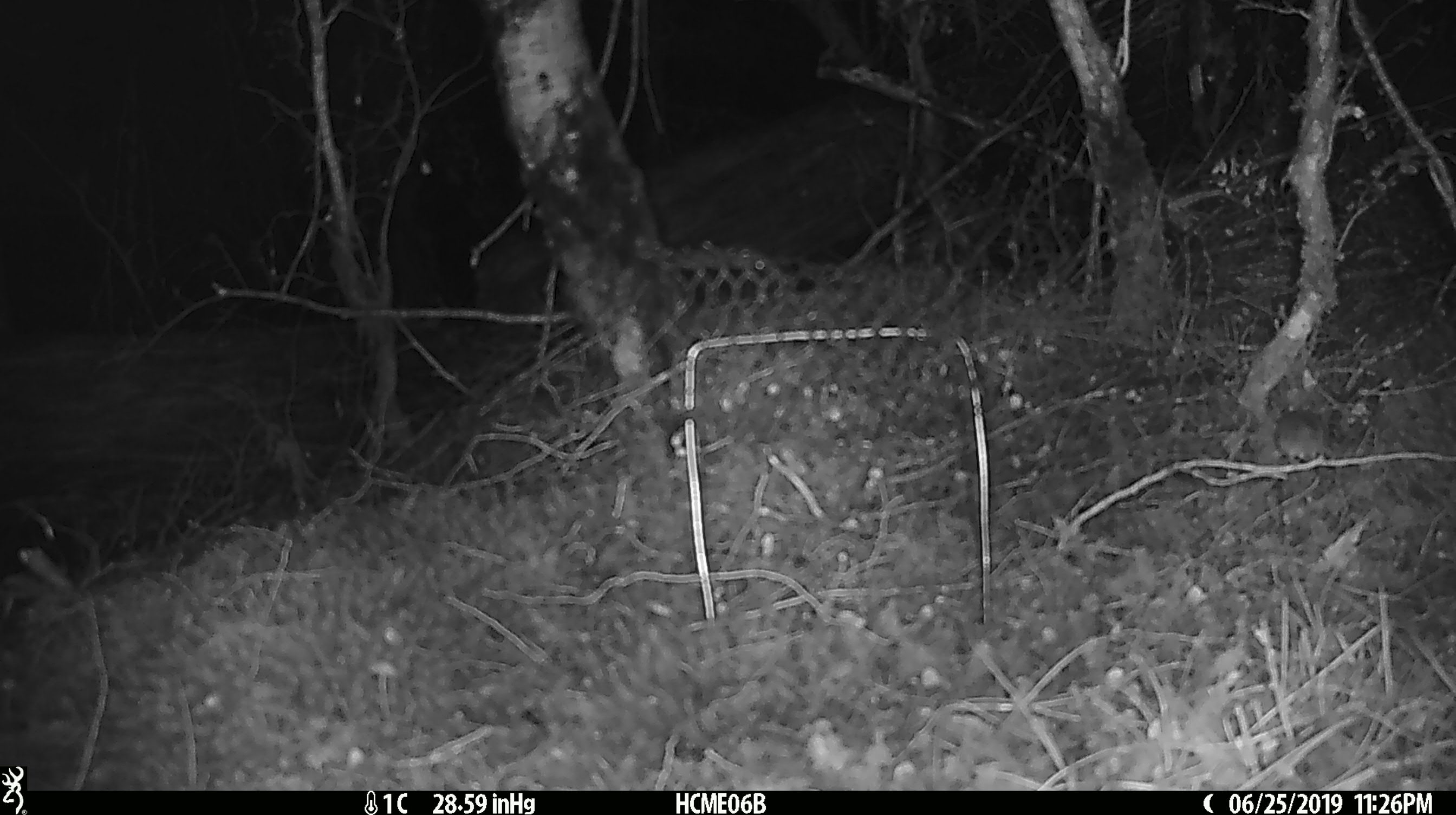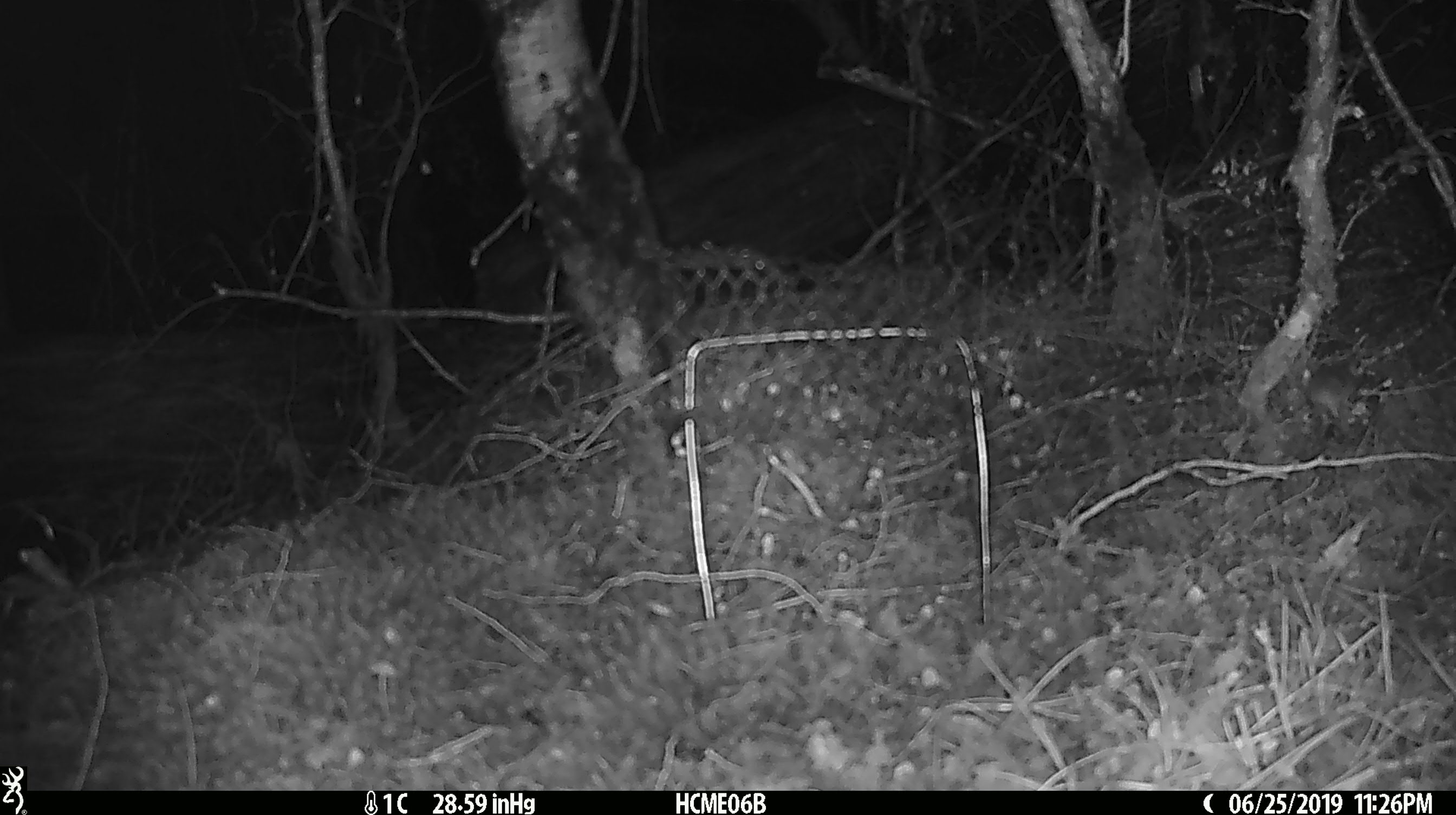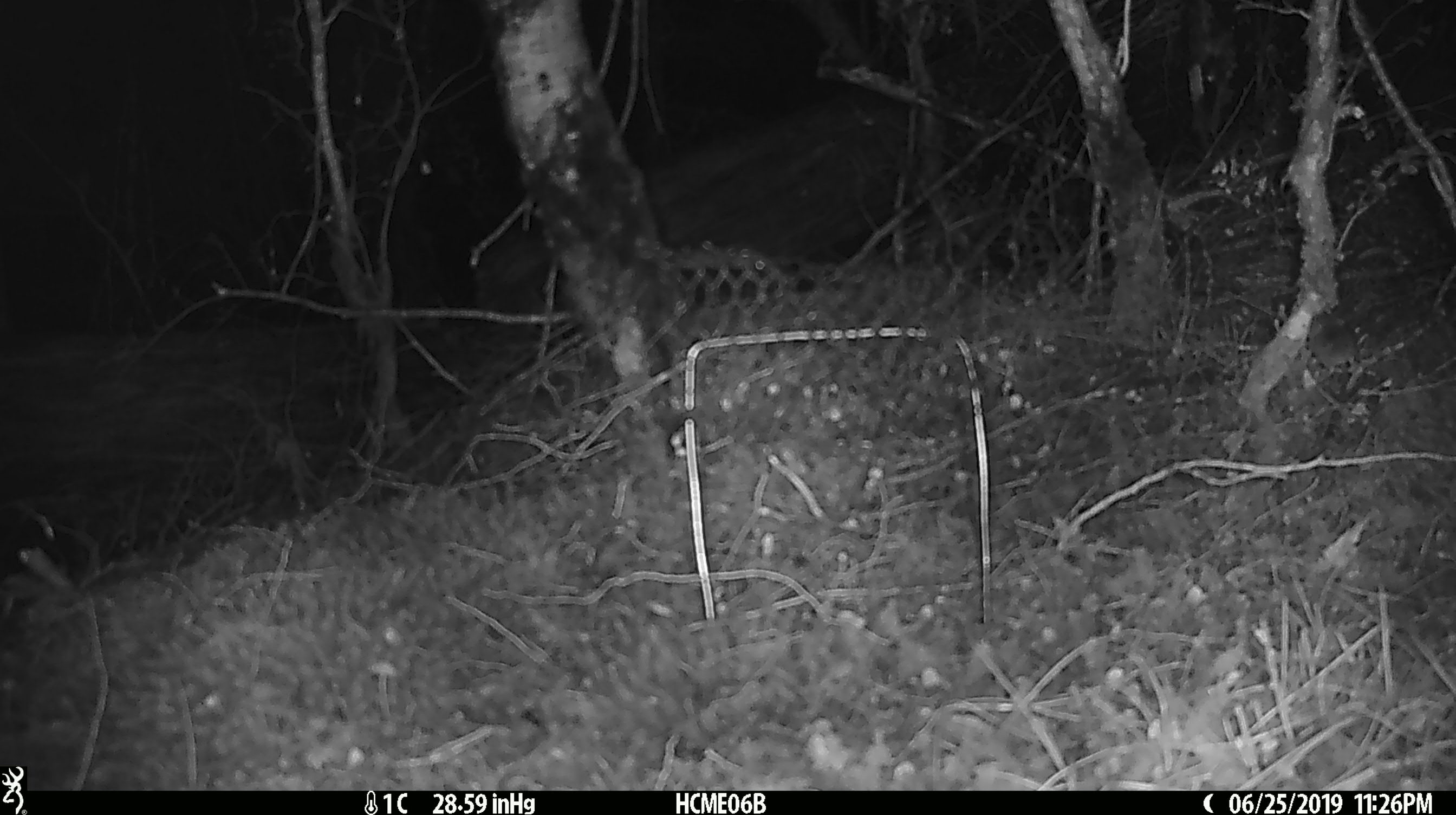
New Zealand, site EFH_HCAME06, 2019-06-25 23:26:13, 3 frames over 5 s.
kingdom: Animalia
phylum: Chordata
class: Mammalia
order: Rodentia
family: Muridae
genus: Mus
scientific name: Mus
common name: mouse